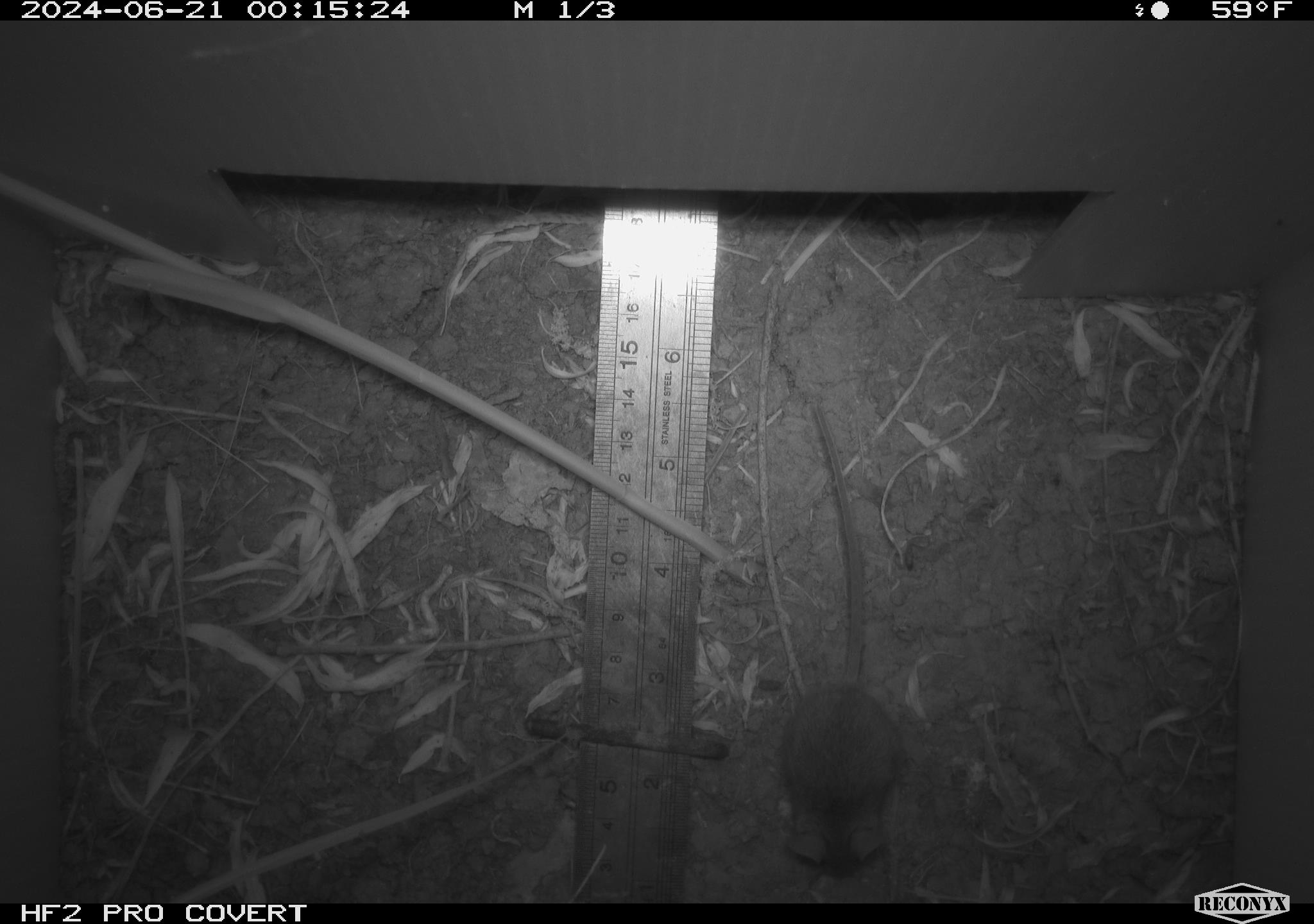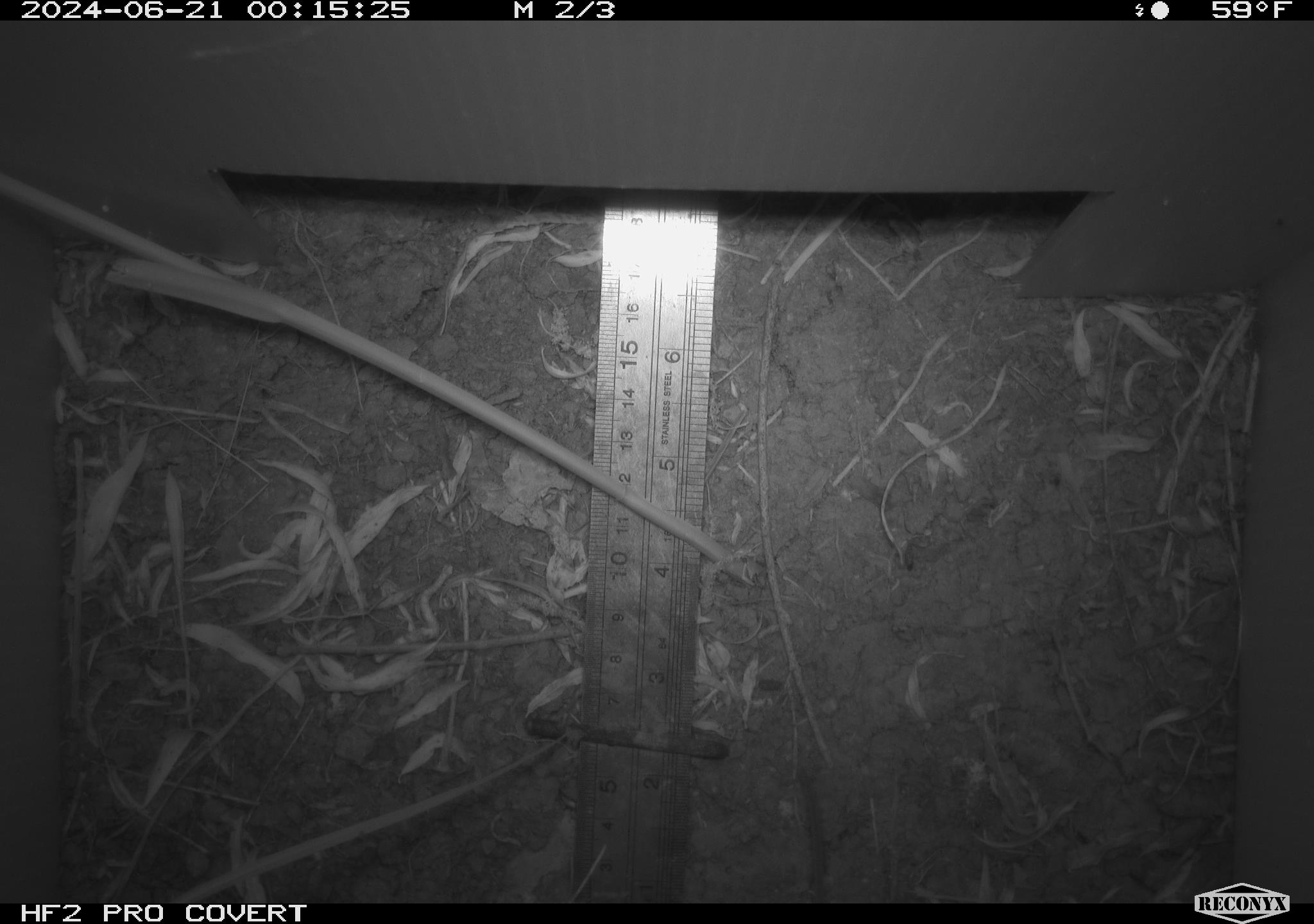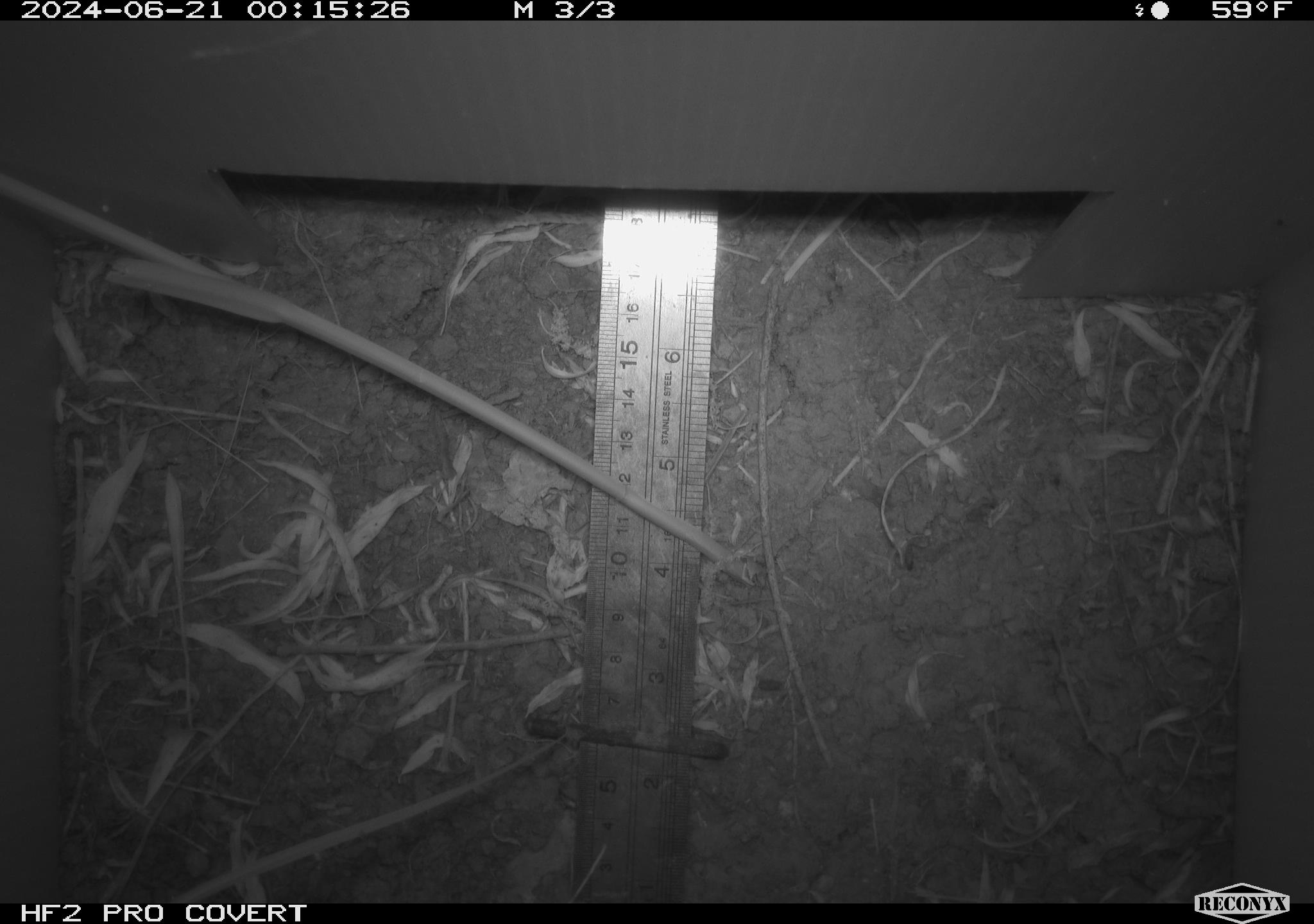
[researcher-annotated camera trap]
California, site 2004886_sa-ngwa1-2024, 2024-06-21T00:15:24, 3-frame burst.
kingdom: Animalia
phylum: Chordata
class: Mammalia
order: Rodentia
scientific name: Rodentia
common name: mouse species